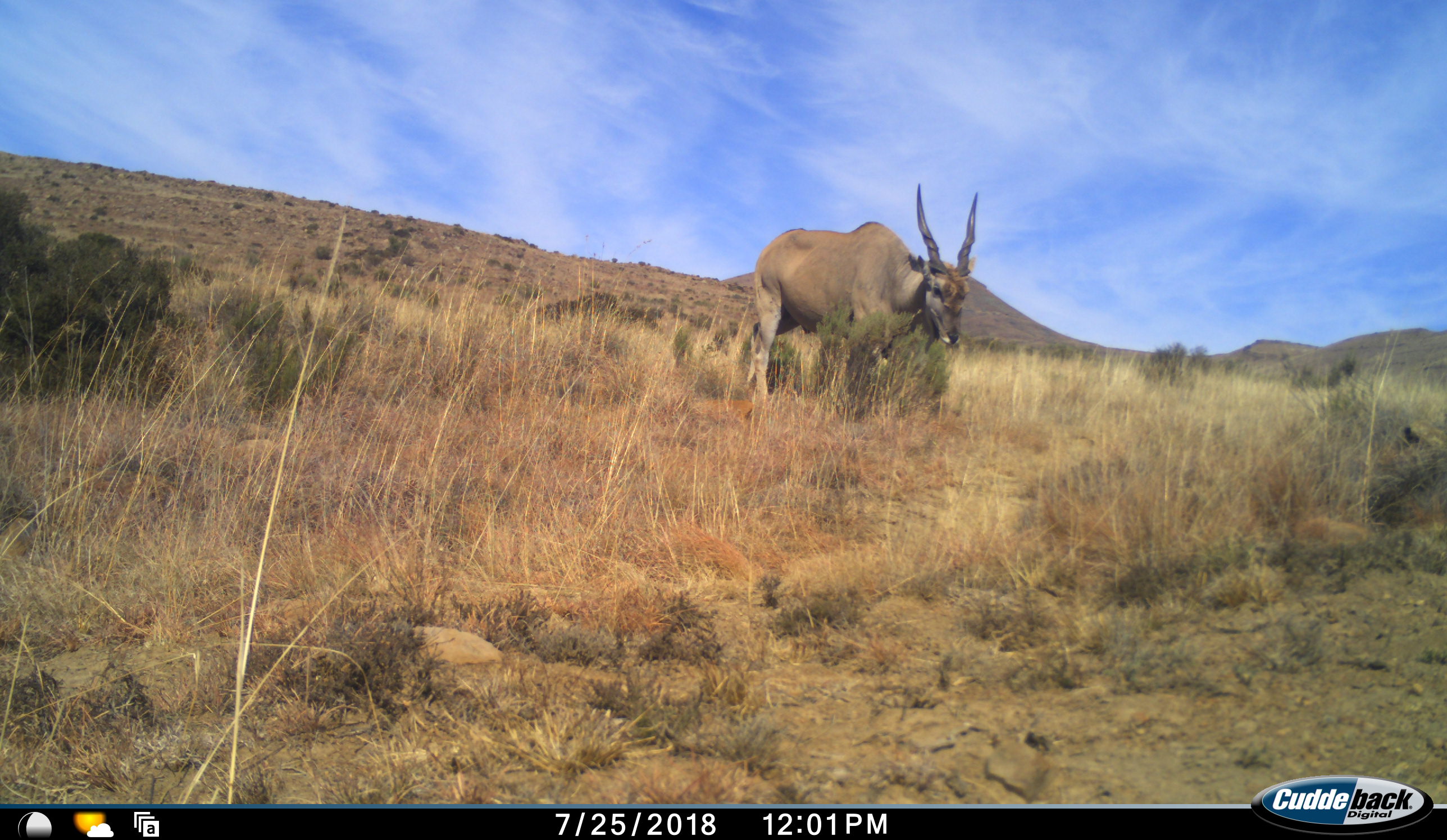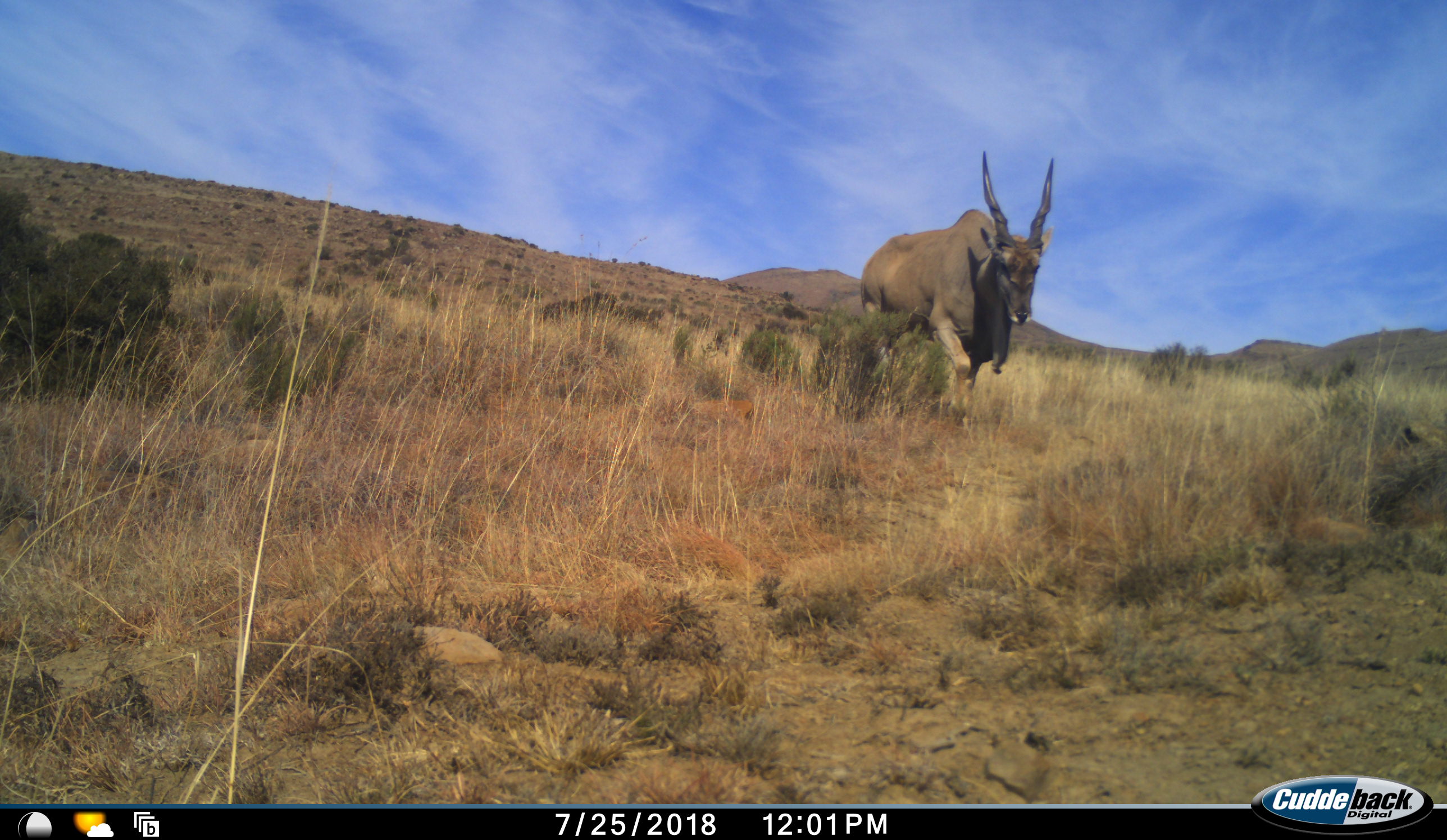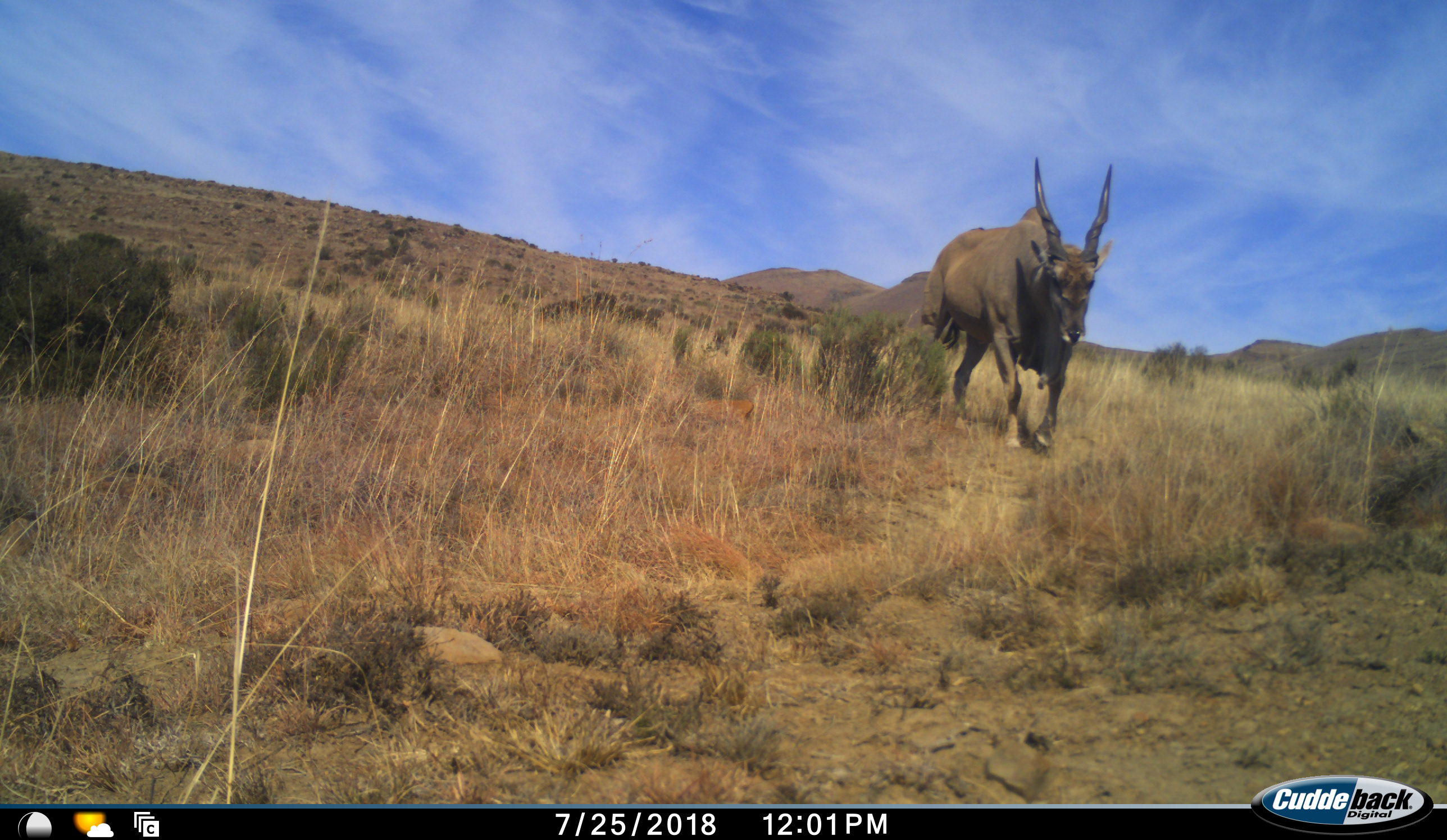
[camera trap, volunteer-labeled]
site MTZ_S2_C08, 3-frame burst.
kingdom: Animalia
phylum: Chordata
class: Mammalia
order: Artiodactyla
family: Bovidae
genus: Tragelaphus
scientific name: Tragelaphus oryx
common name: eland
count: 1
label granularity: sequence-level